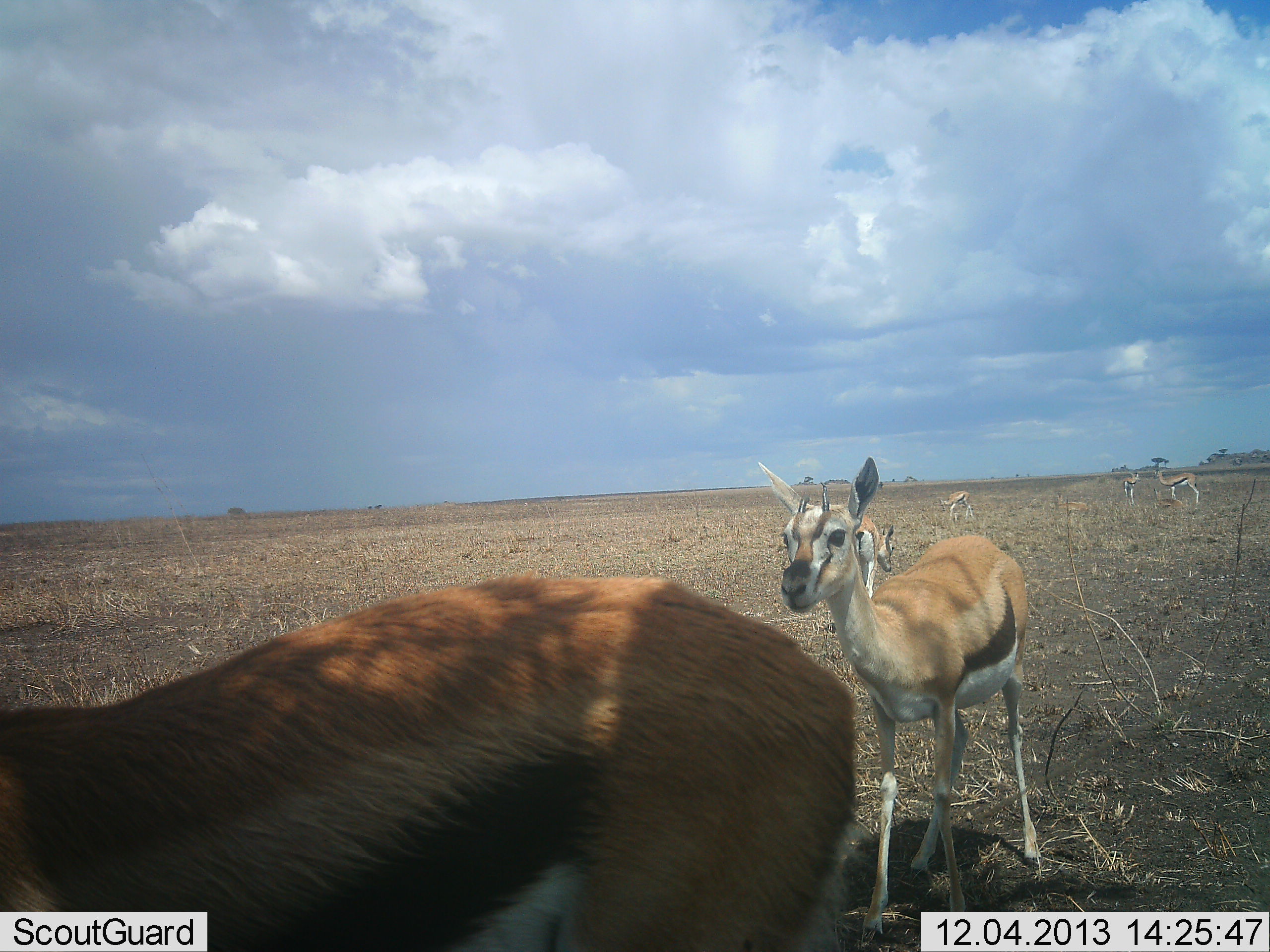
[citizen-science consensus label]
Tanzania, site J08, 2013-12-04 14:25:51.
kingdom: Animalia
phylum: Chordata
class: Mammalia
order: Artiodactyla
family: Bovidae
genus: Eudorcas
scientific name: Eudorcas thomsonii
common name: thomson's gazelle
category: gazellethomsons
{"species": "gazellethomsons (thomson's gazelle) (Eudorcas thomsonii)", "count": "6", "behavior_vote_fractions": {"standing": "90%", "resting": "0%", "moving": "30%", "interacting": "0%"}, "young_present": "20%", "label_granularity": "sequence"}